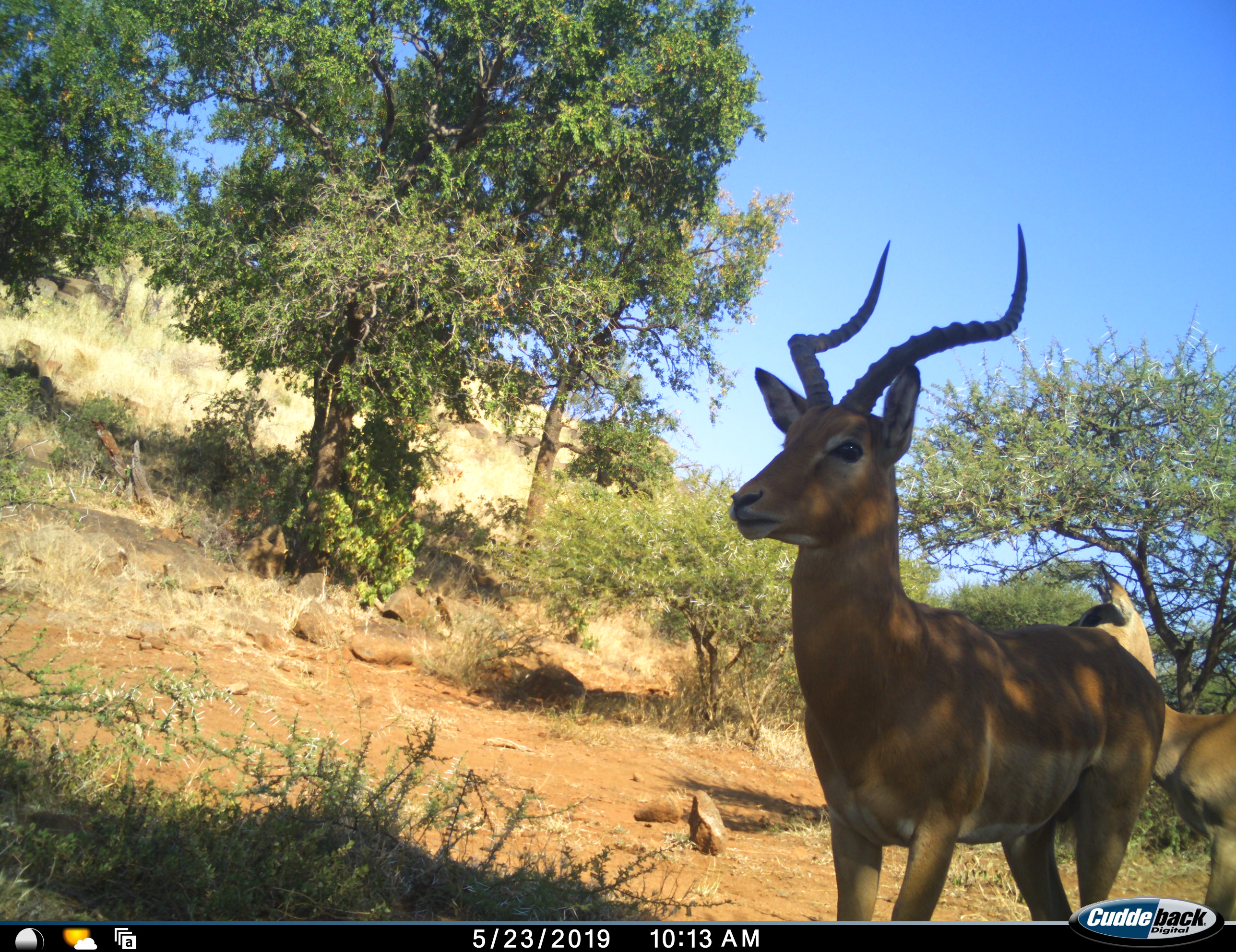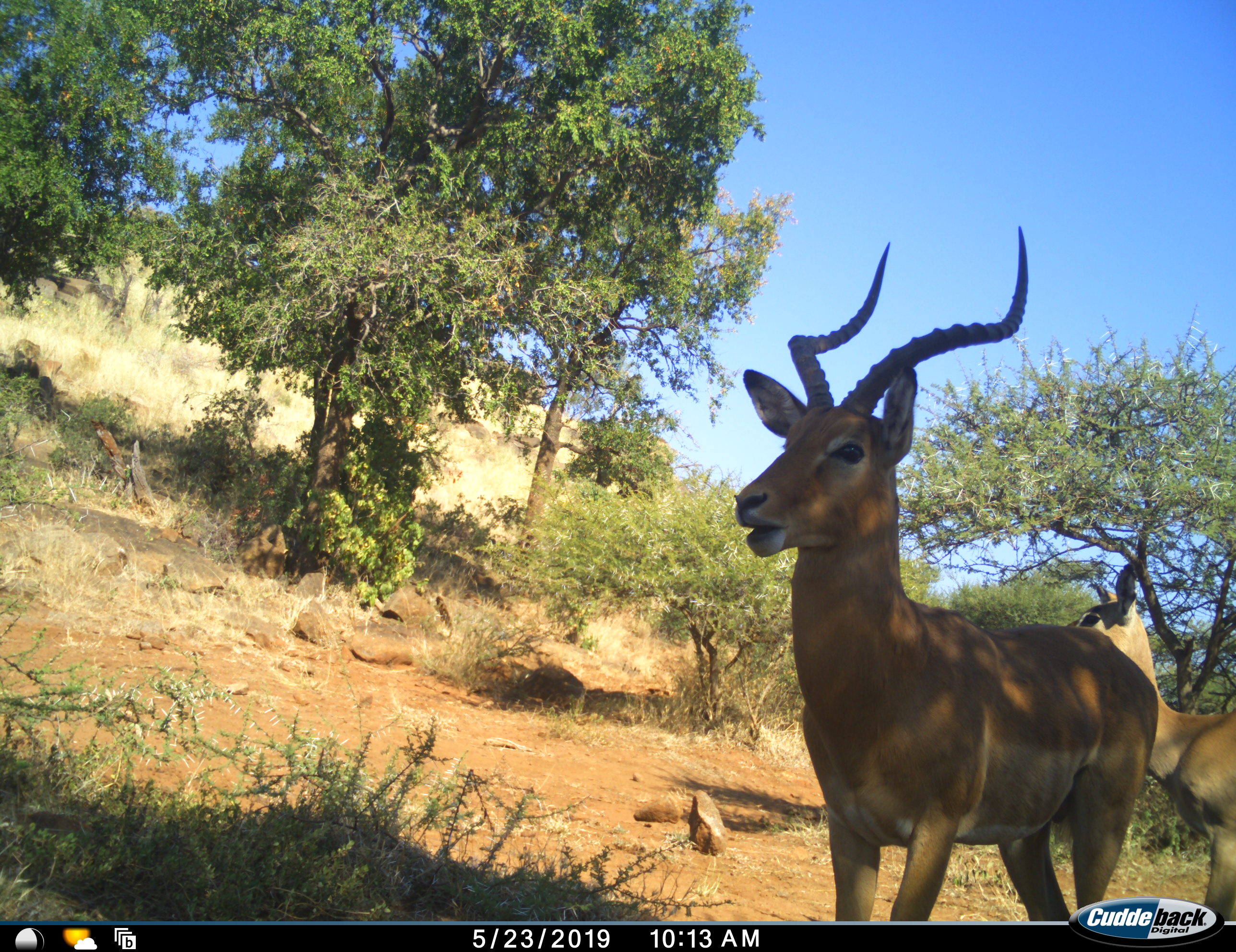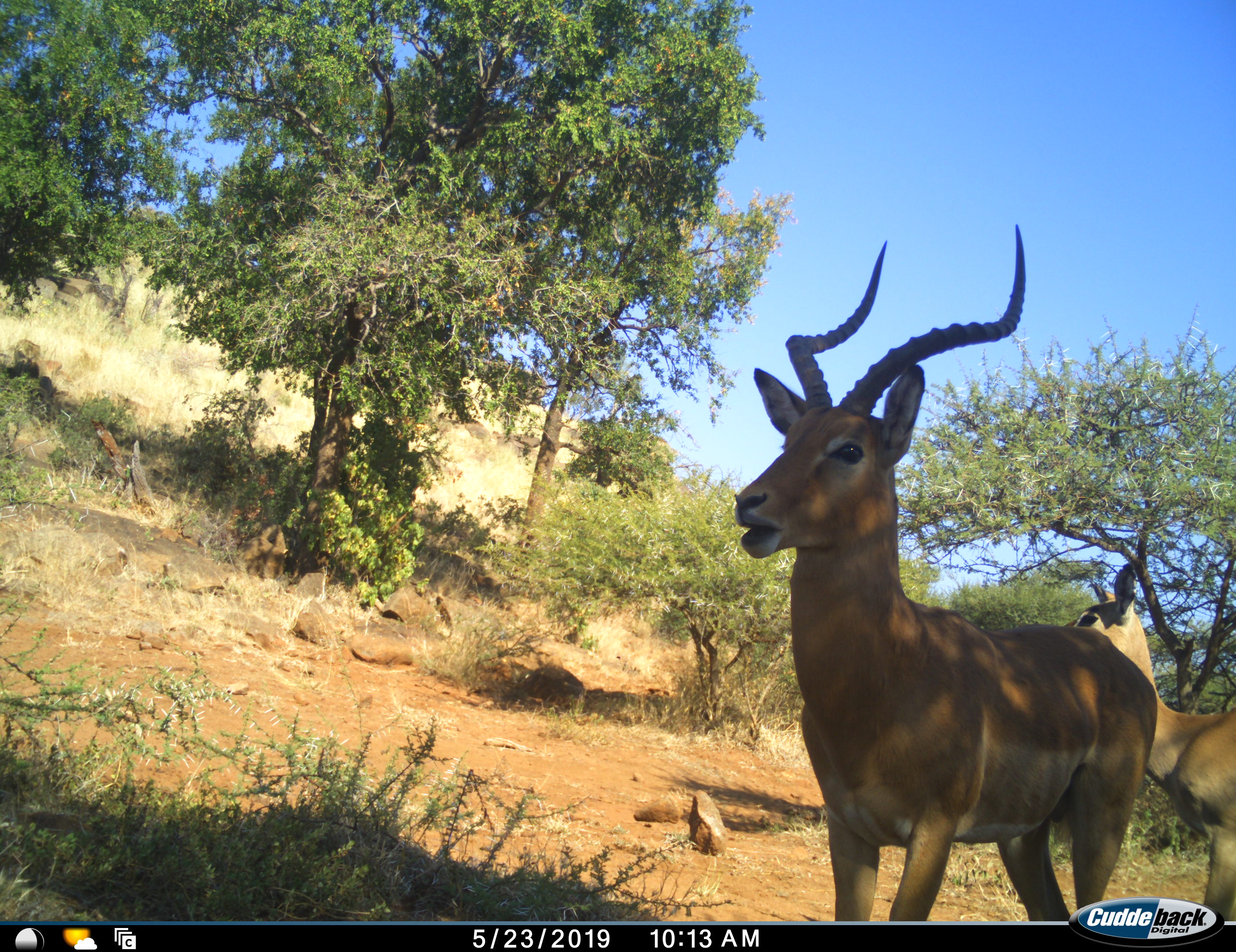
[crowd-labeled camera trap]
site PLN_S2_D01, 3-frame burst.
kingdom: Animalia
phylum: Chordata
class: Mammalia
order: Artiodactyla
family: Bovidae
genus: Aepyceros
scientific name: Aepyceros melampus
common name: impala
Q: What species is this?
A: Impala (Aepyceros melampus).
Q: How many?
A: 2.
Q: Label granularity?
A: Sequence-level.